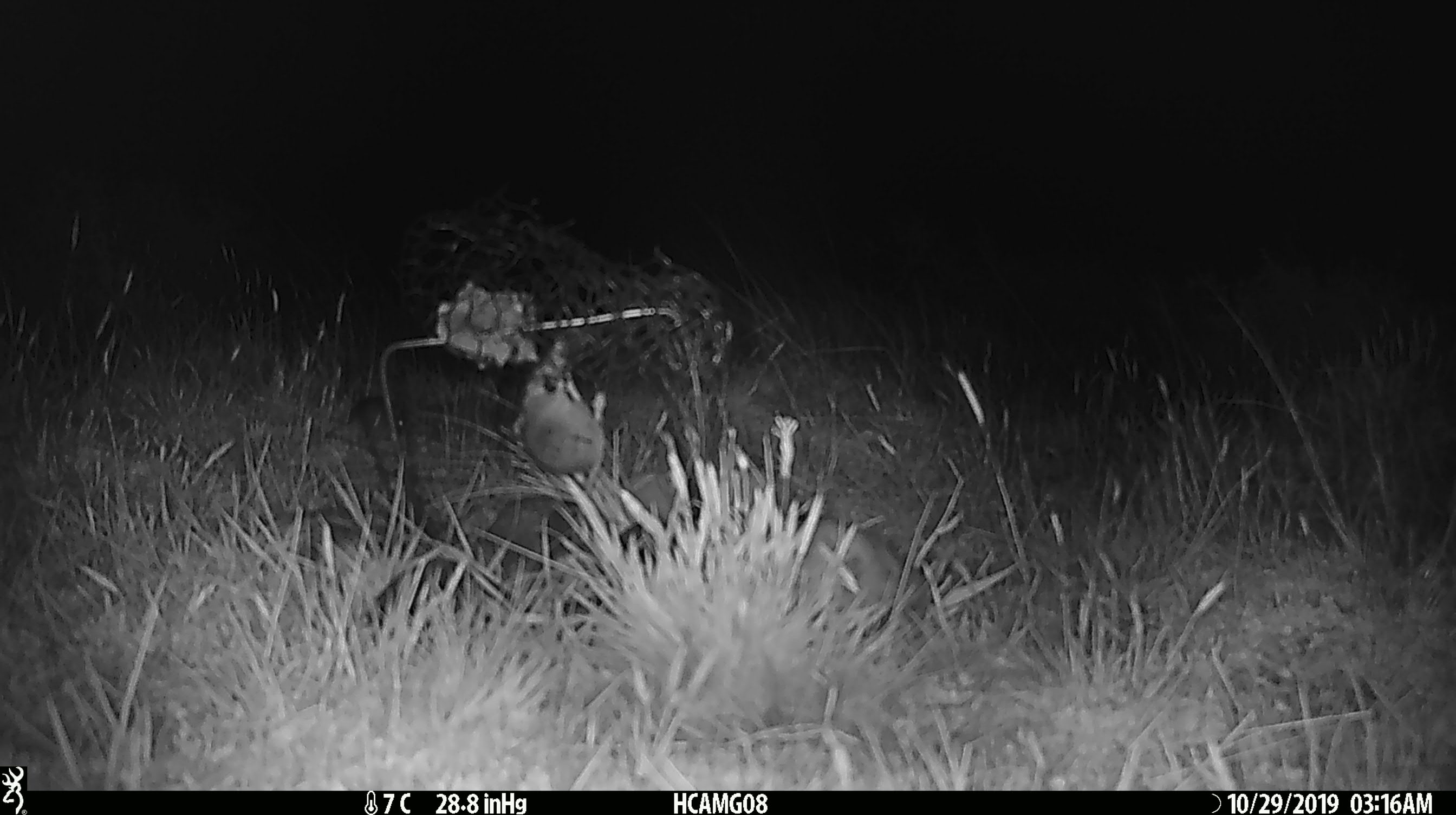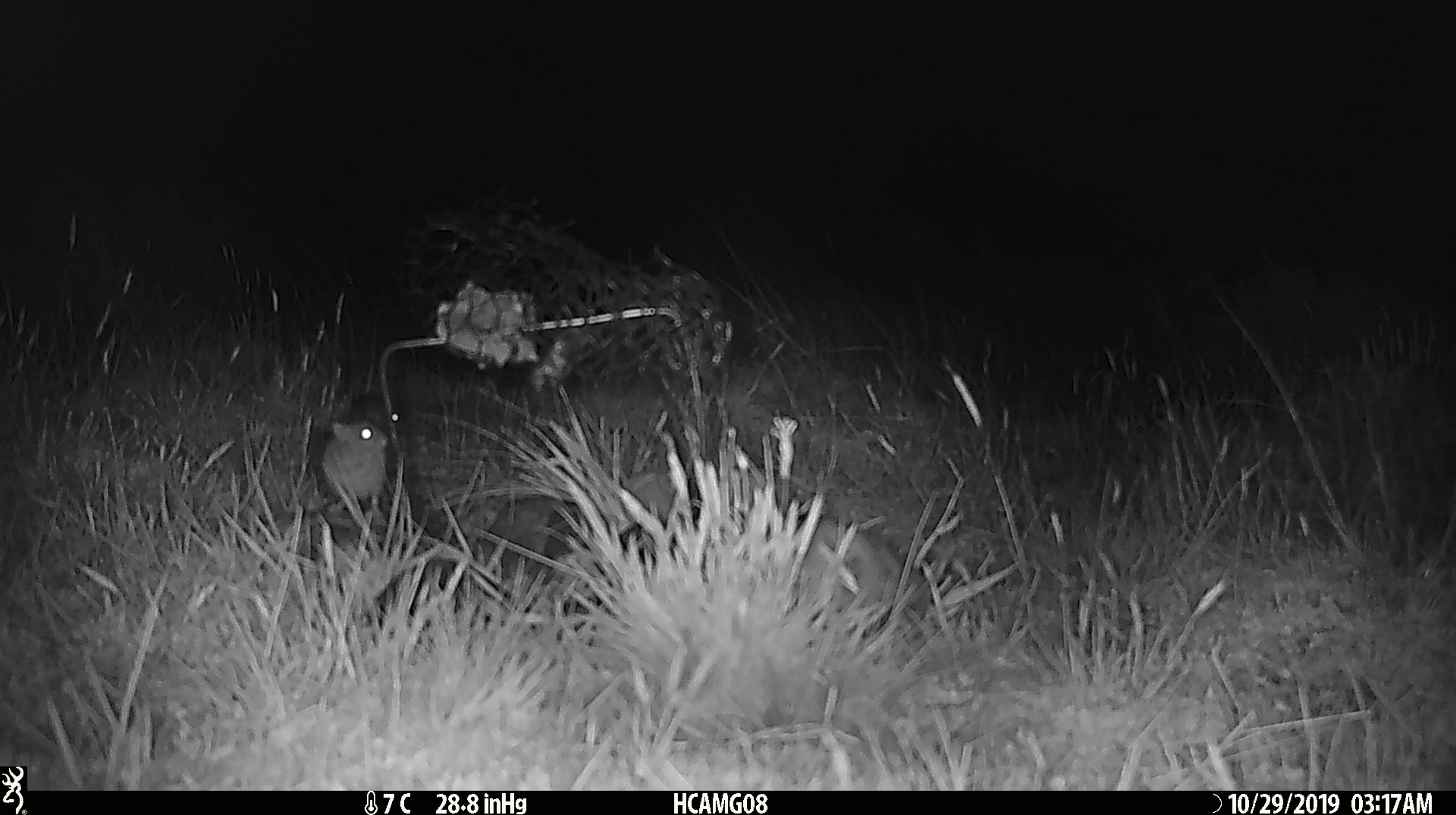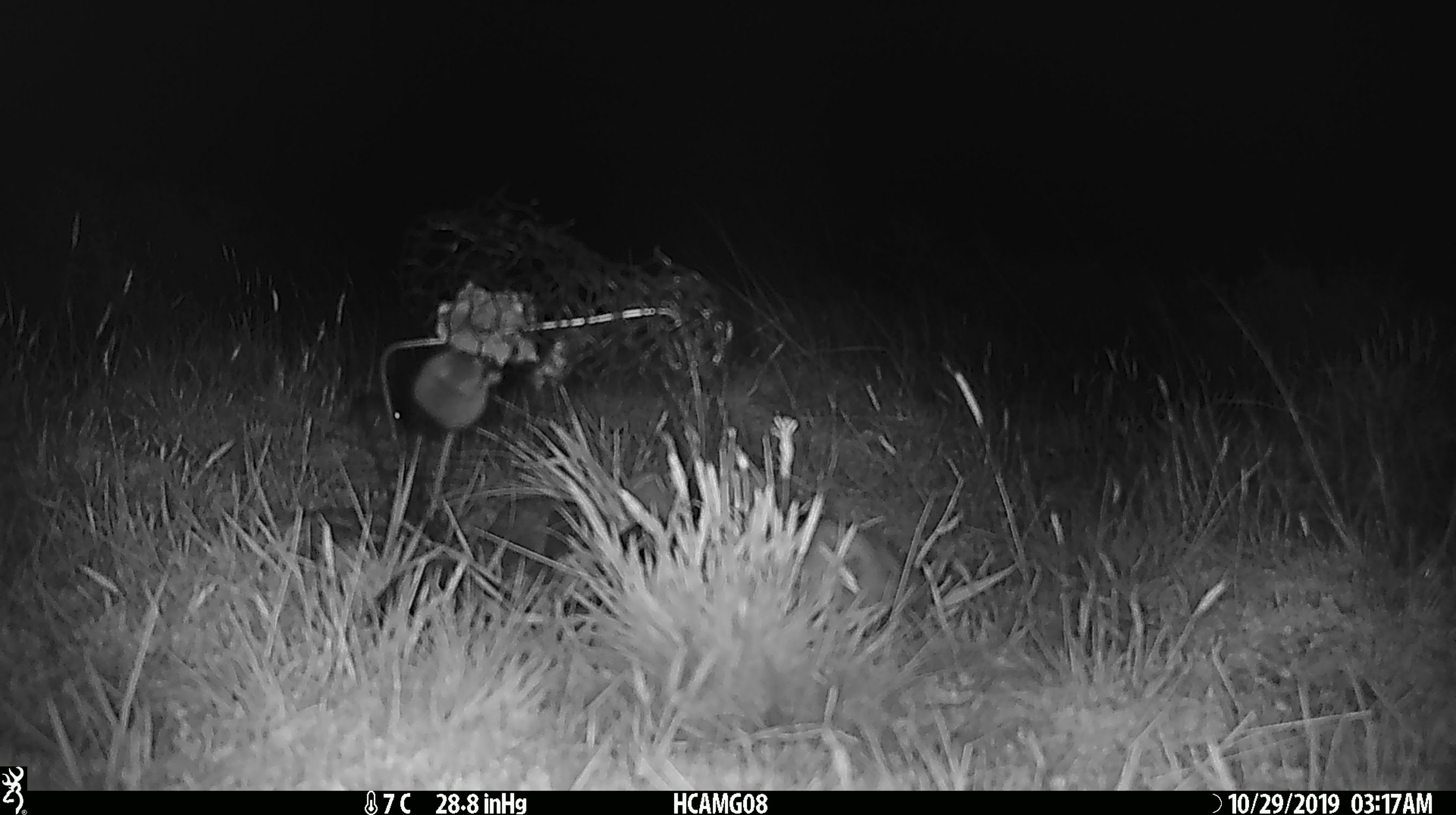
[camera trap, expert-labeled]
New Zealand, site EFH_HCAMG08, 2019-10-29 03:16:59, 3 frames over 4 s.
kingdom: Animalia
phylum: Chordata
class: Mammalia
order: Rodentia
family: Muridae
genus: Mus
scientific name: Mus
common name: mouse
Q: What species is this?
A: Mouse (Mus).